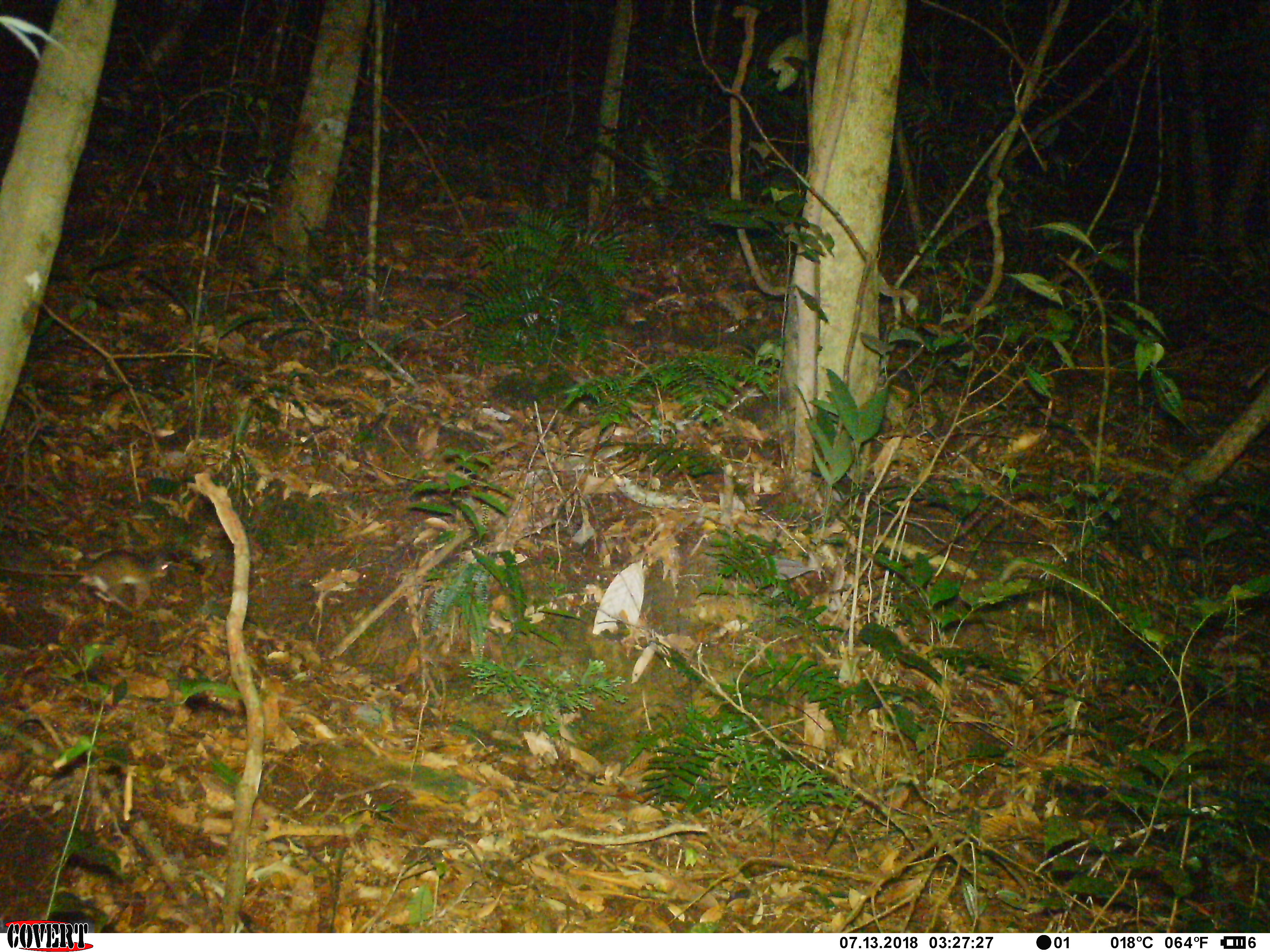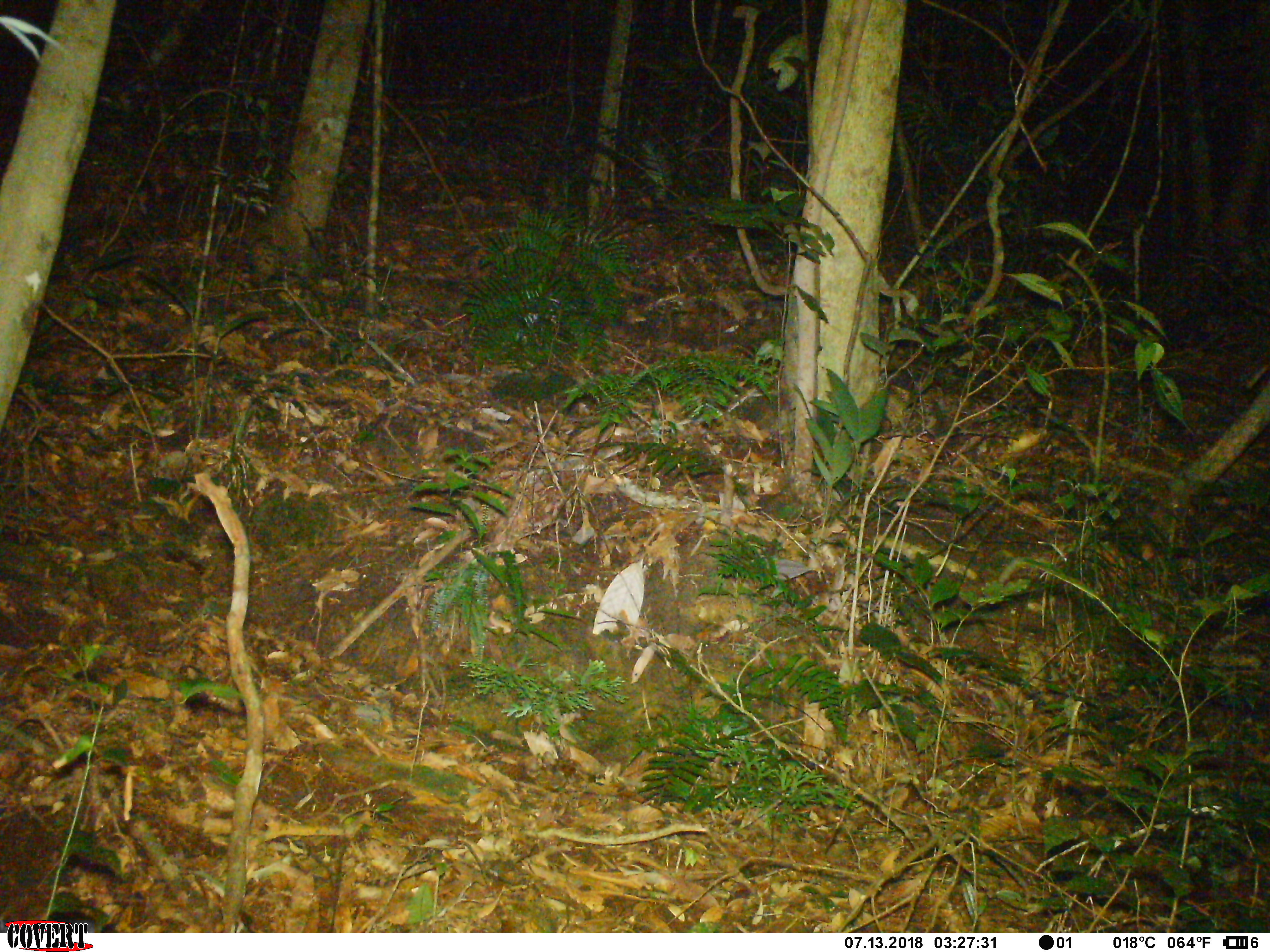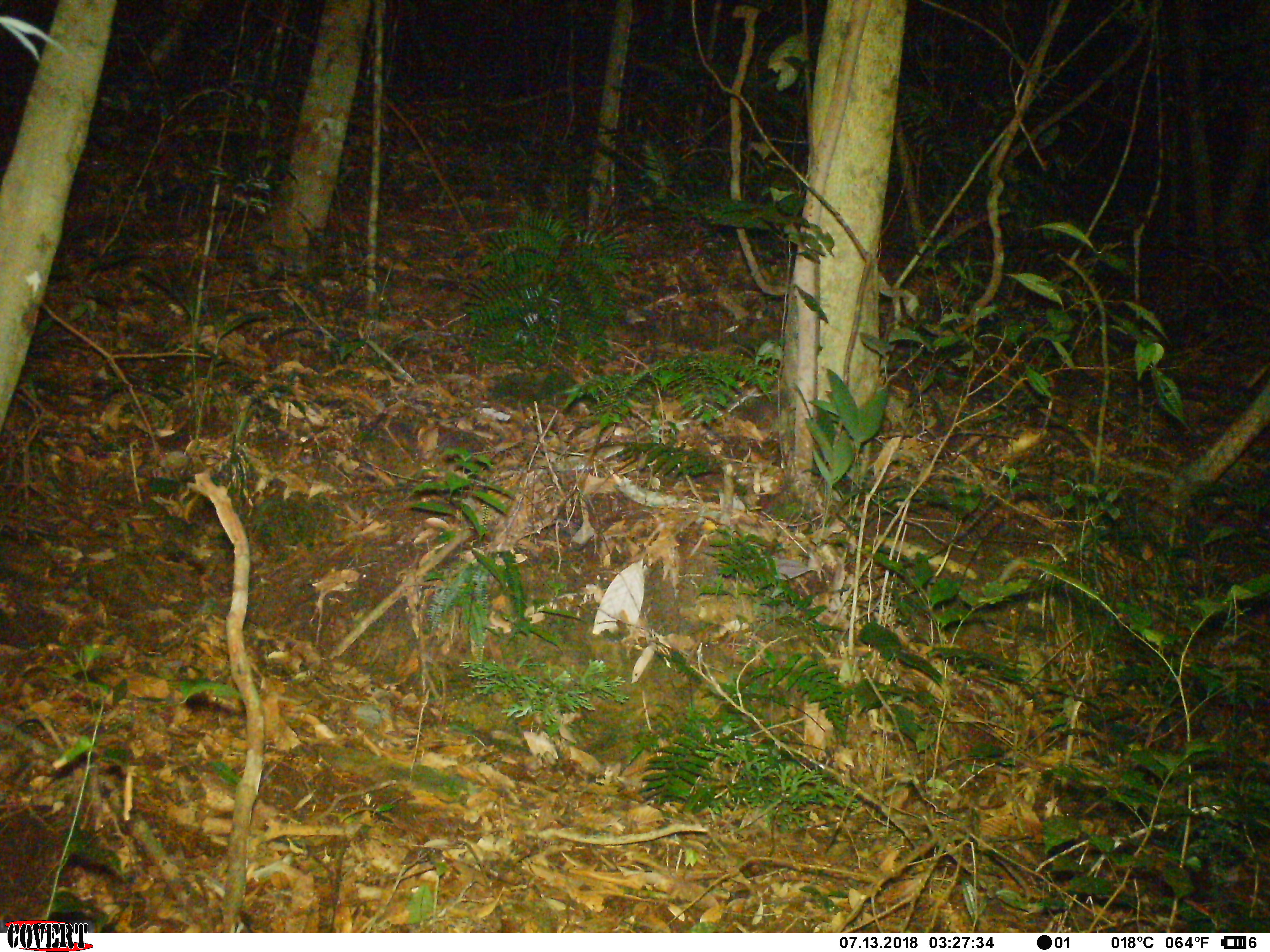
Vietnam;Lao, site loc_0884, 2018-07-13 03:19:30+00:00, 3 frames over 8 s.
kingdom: Animalia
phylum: Chordata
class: Mammalia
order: Rodentia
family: Muridae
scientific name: Muridae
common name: old-world mice and rats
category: unidentified murid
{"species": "unidentified murid (old-world mice and rats) (Muridae)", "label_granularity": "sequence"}